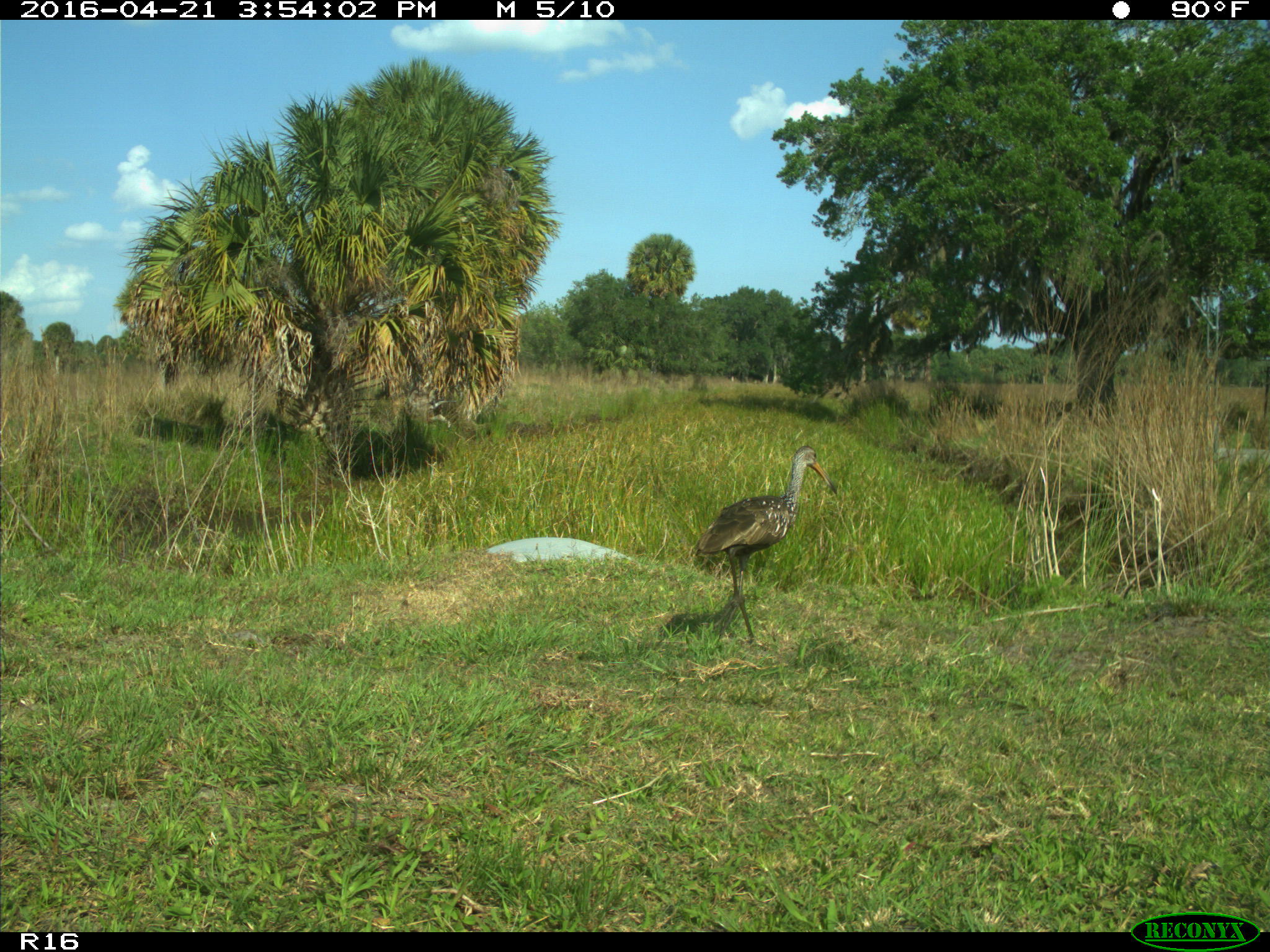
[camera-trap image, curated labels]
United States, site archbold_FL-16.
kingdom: Animalia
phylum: Chordata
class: Aves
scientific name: Aves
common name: birds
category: unidentified bird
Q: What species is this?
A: Unidentified bird (birds) (Aves).